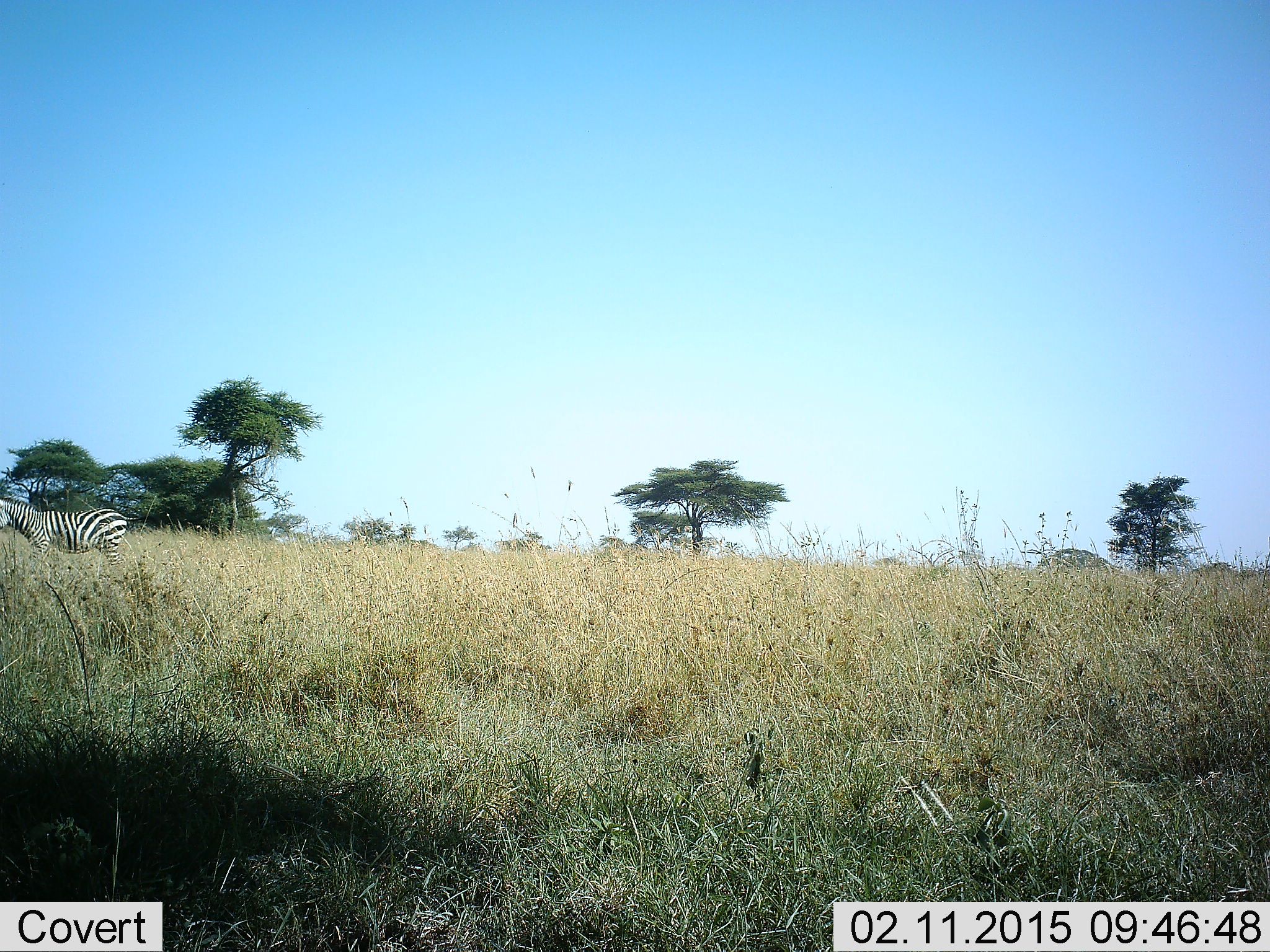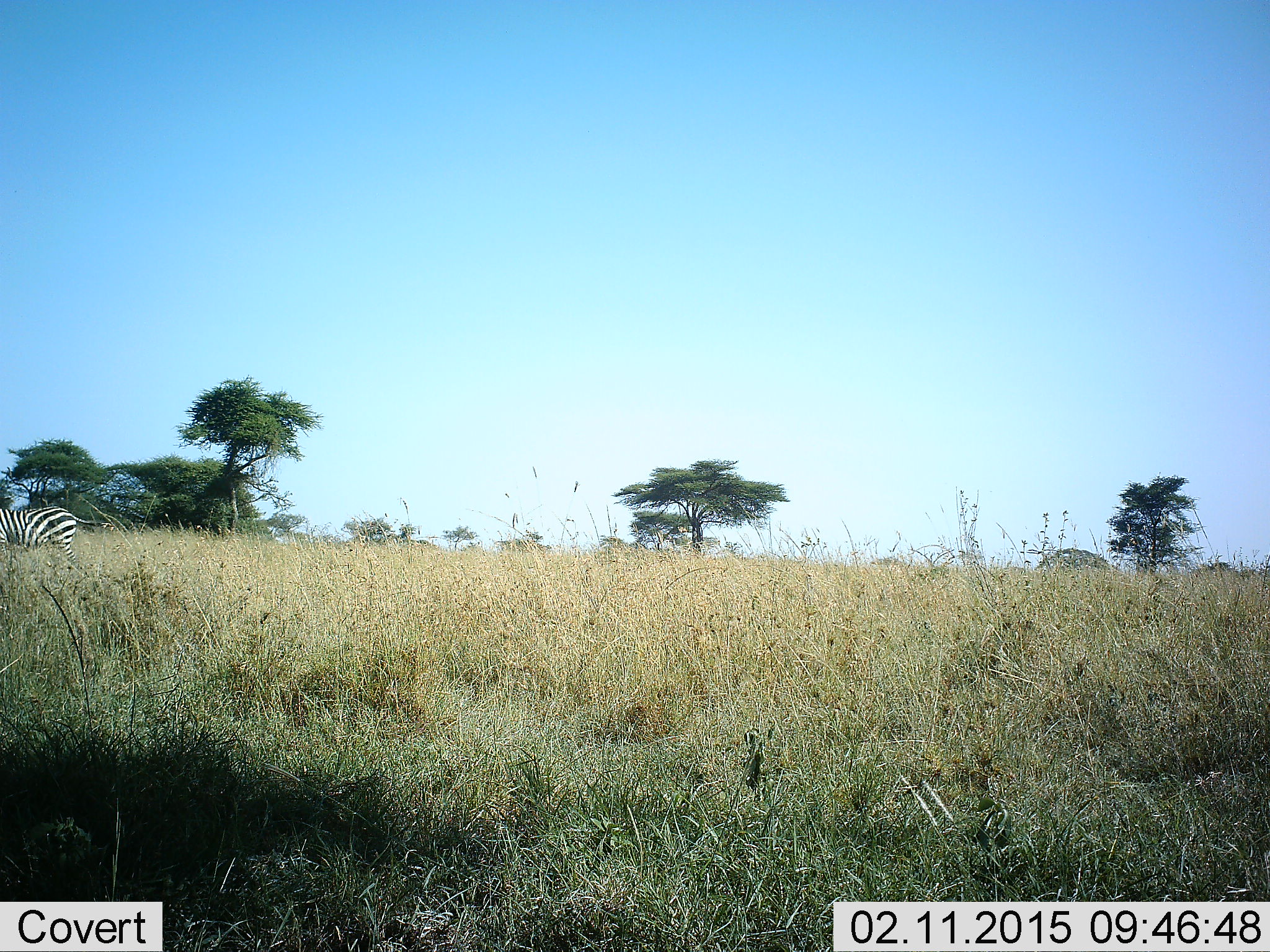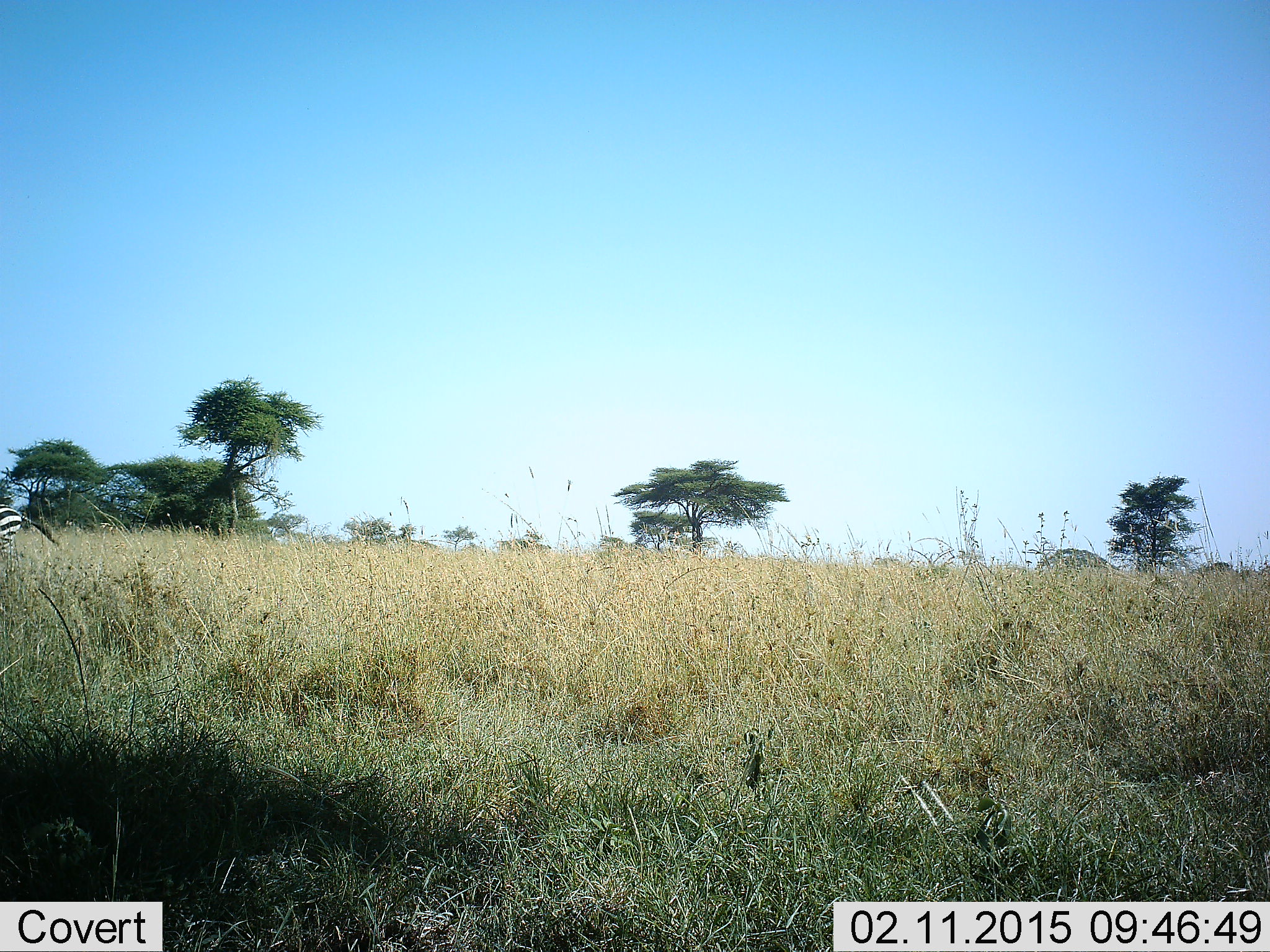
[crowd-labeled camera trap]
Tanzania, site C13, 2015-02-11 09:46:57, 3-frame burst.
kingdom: Animalia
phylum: Chordata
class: Mammalia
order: Perissodactyla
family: Equidae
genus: Equus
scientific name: Equus quagga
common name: plains zebra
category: zebra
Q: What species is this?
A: Zebra (plains zebra) (Equus quagga).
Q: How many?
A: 1.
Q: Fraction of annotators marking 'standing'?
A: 0%.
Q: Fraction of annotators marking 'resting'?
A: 0%.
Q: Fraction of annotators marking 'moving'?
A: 100%.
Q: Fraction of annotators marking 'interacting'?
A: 0%.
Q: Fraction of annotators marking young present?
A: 0%.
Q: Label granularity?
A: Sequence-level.